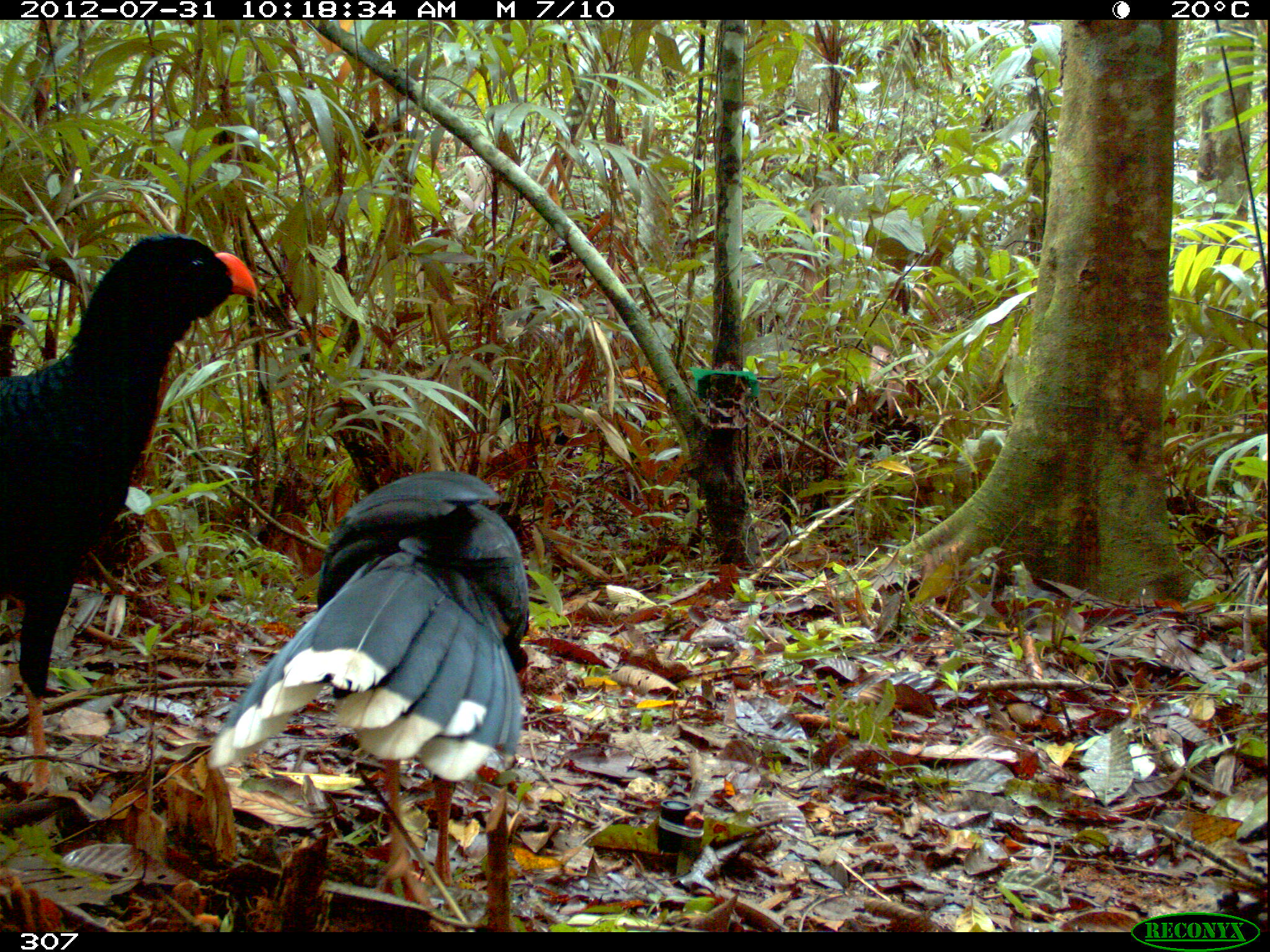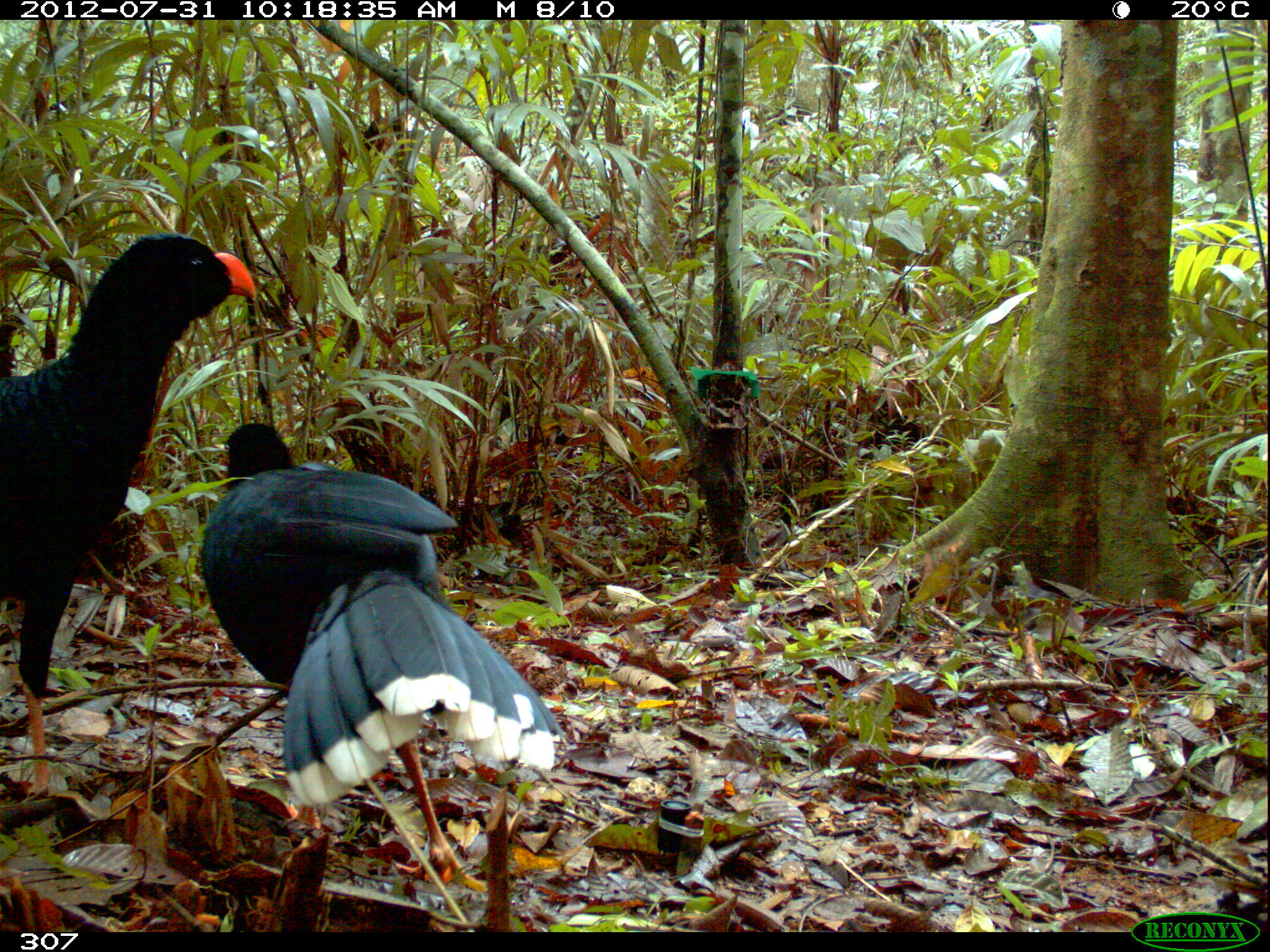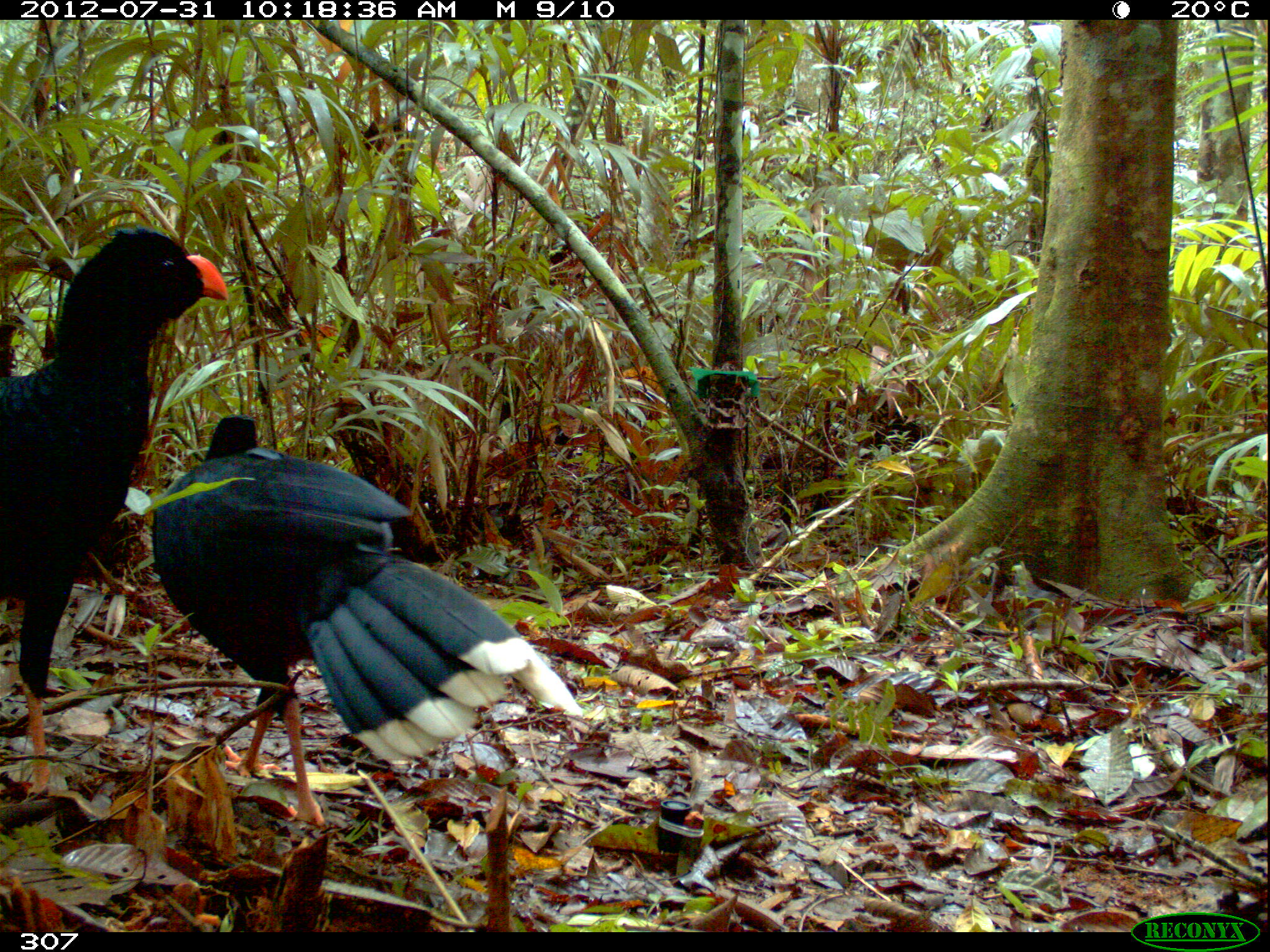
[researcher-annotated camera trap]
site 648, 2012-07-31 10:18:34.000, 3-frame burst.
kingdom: Animalia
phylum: Chordata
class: Aves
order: Galliformes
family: Cracidae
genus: Mitu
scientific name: Mitu tuberosum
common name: razor-billed curassow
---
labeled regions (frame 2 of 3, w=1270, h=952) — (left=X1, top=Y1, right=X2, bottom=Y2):
mitu tuberosum: (left=195, top=421, right=561, bottom=889); (left=0, top=230, right=258, bottom=798)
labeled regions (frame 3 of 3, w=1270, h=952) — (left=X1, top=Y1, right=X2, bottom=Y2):
mitu tuberosum: (left=146, top=410, right=586, bottom=825); (left=0, top=221, right=228, bottom=794)